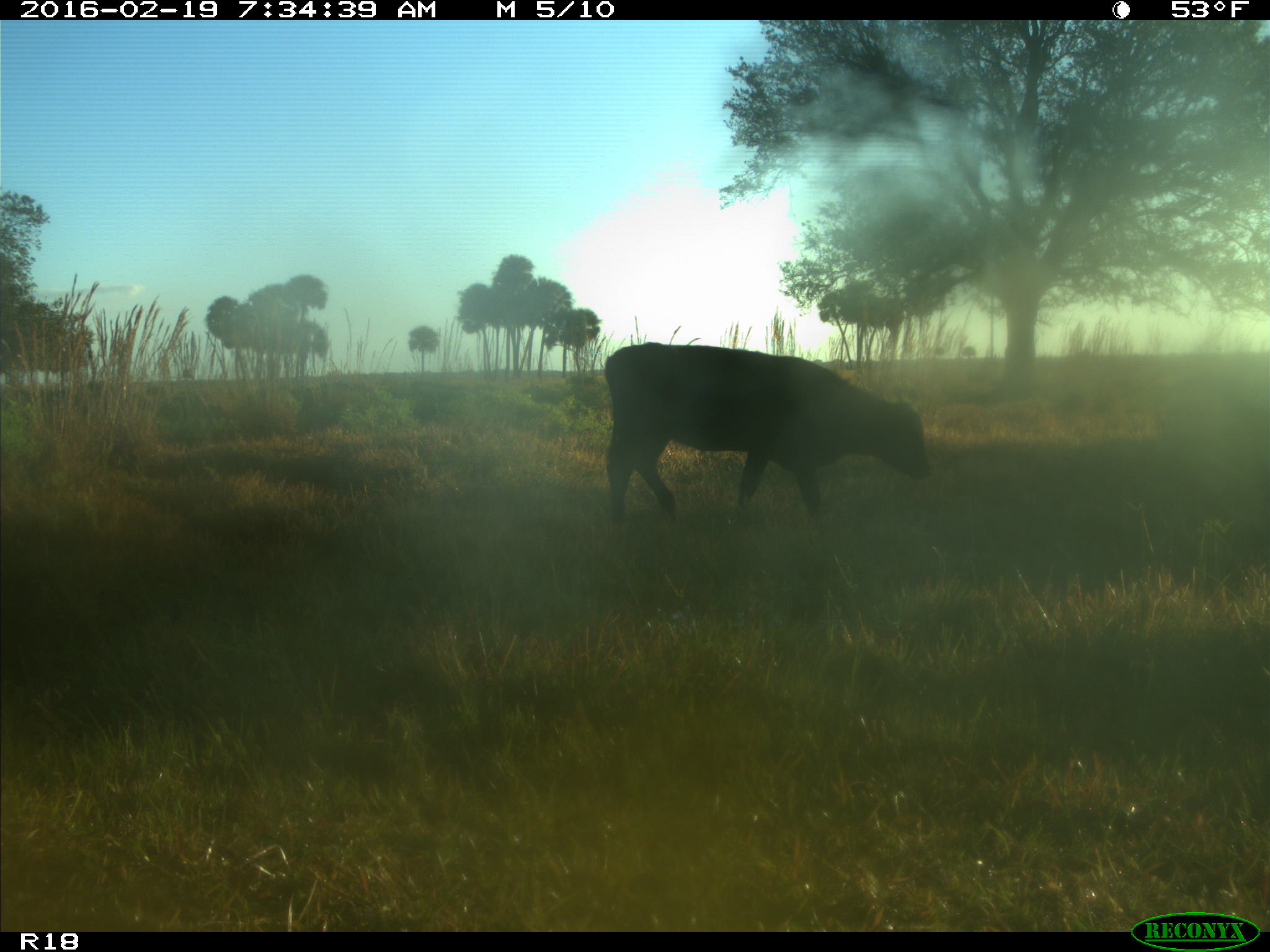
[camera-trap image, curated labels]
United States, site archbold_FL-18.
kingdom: Animalia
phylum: Chordata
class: Mammalia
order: Artiodactyla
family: Bovidae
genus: Bos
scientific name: Bos taurus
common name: domestic cow